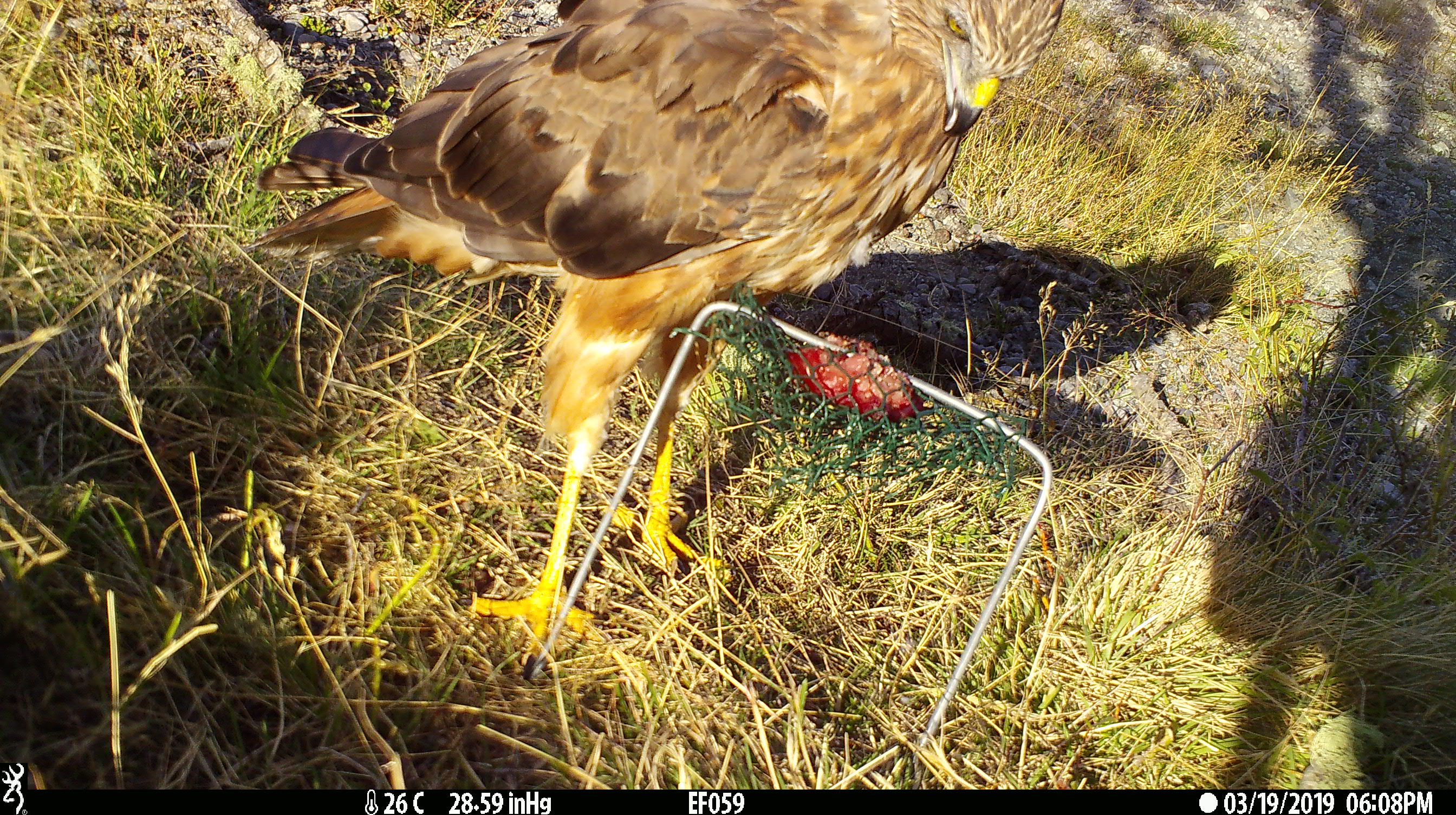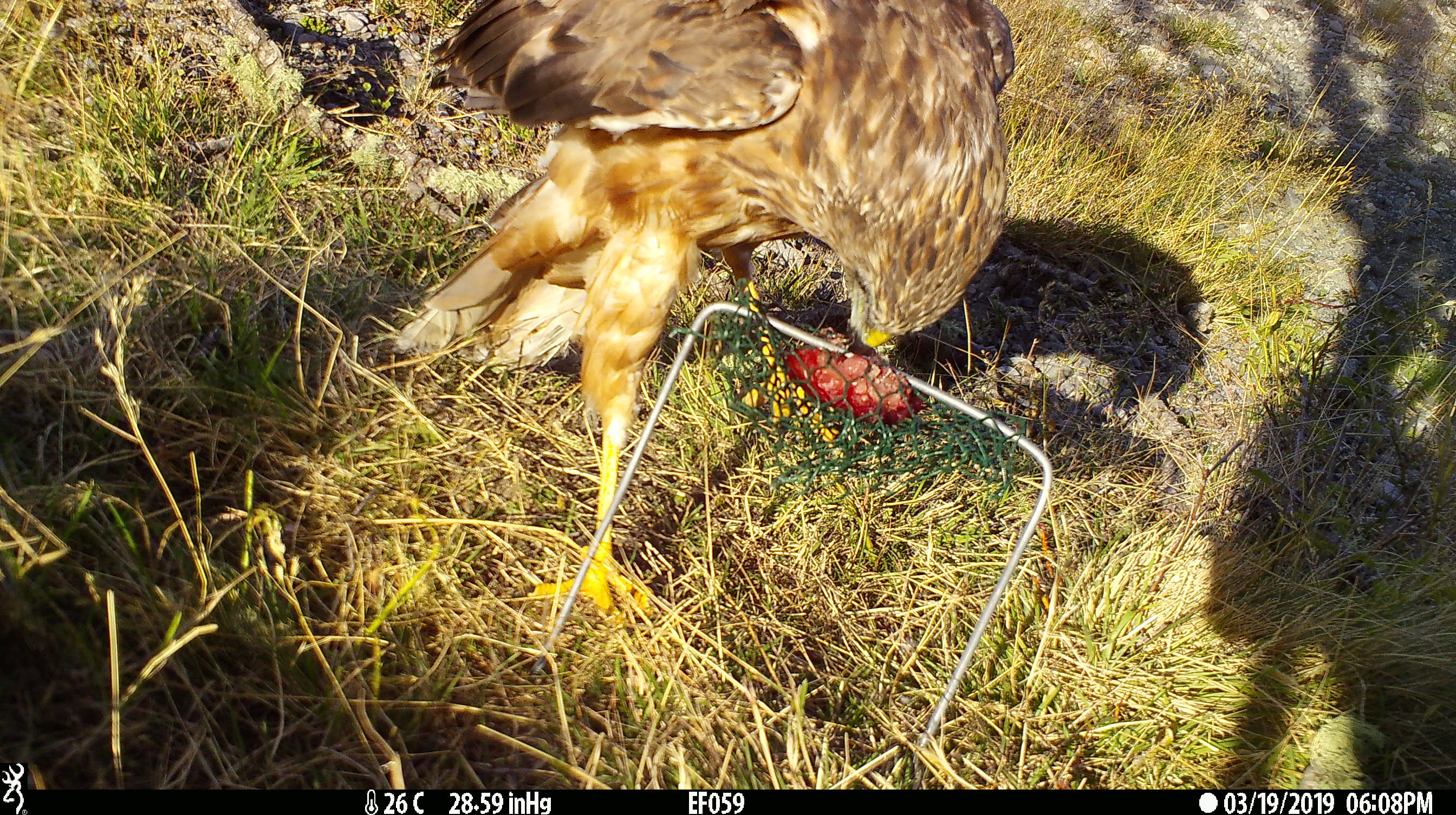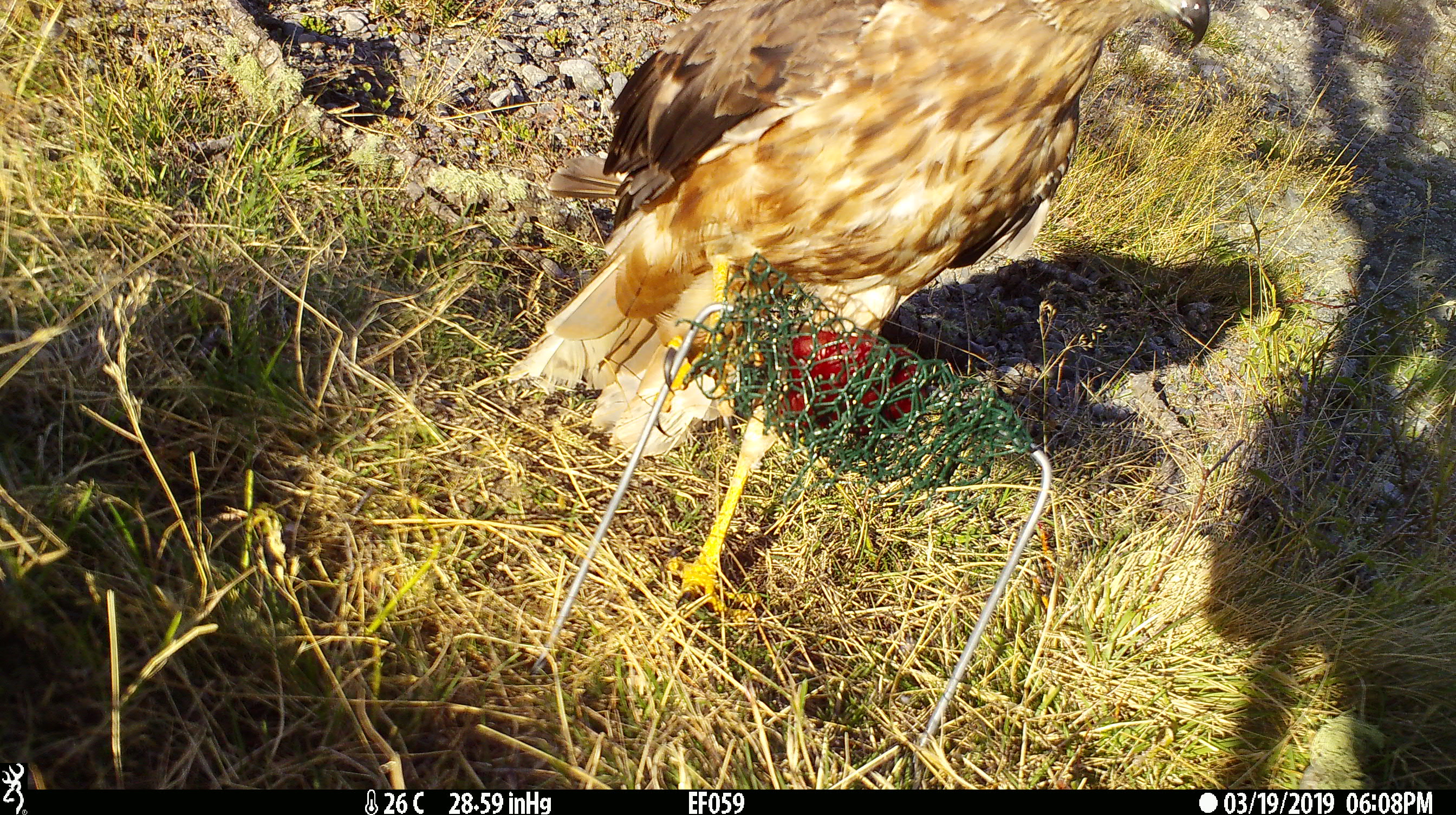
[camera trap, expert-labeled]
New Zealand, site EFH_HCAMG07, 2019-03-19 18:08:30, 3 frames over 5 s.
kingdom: Animalia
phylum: Chordata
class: Aves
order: Accipitriformes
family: Accipitridae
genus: Circus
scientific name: Circus approximans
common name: swamp harrier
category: harrier